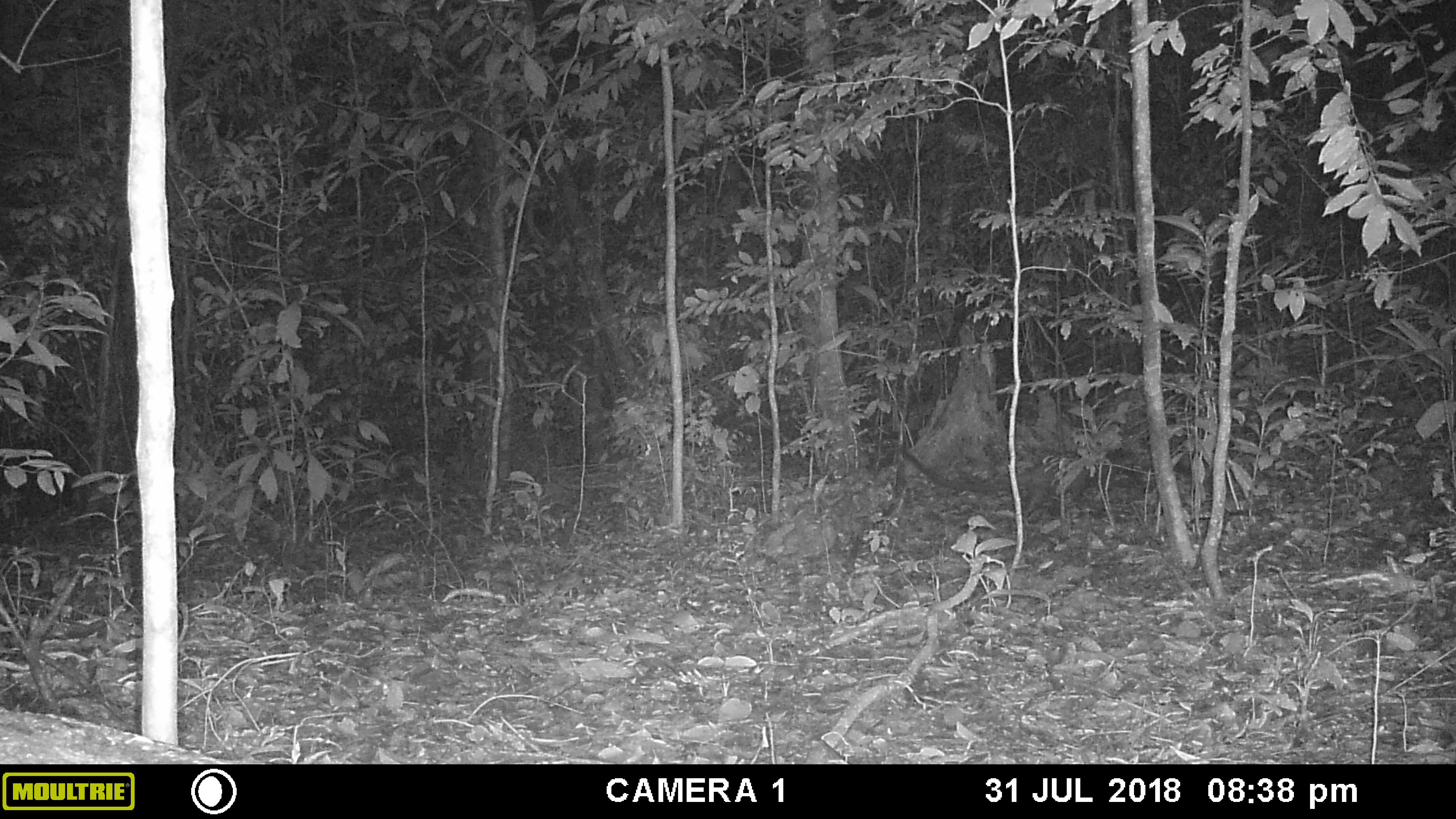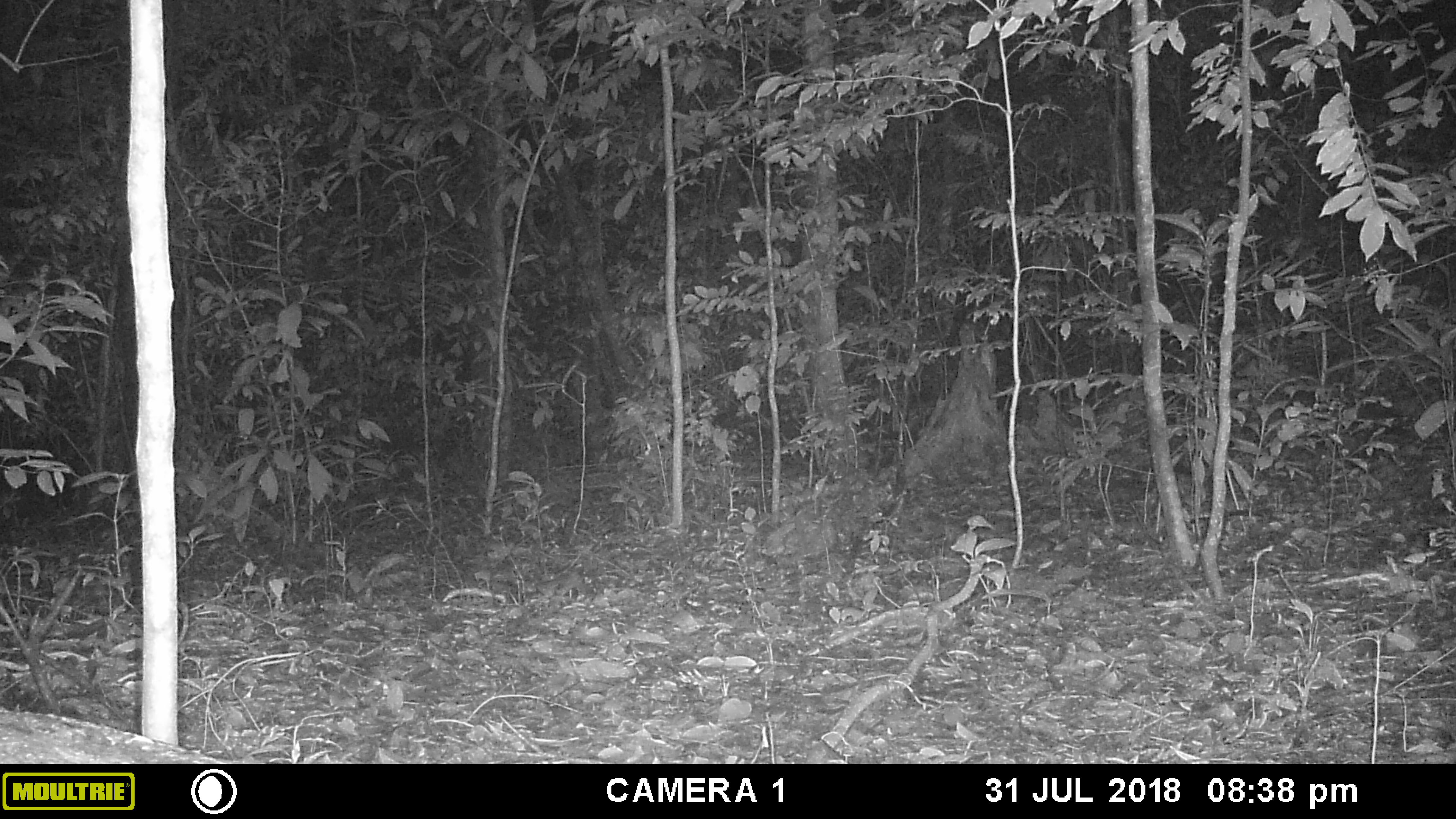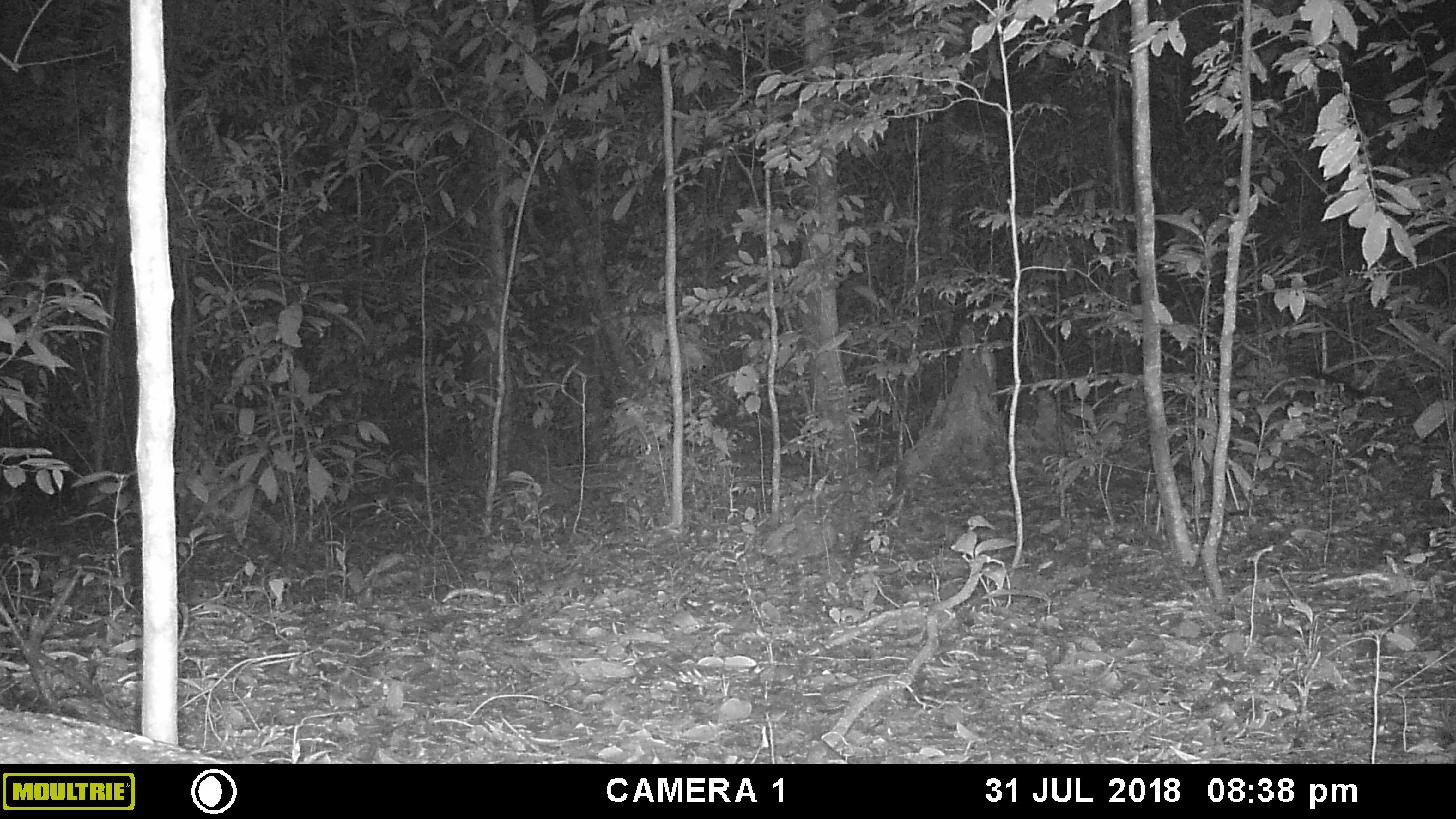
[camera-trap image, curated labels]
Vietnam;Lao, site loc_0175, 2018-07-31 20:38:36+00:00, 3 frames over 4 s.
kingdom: Animalia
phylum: Chordata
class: Mammalia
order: Carnivora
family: Viverridae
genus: Paradoxurus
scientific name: Paradoxurus hermaphroditus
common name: common palm civet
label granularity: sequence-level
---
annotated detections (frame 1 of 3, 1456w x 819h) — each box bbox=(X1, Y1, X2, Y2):
common palm civet: bbox=(899, 448, 1136, 526)